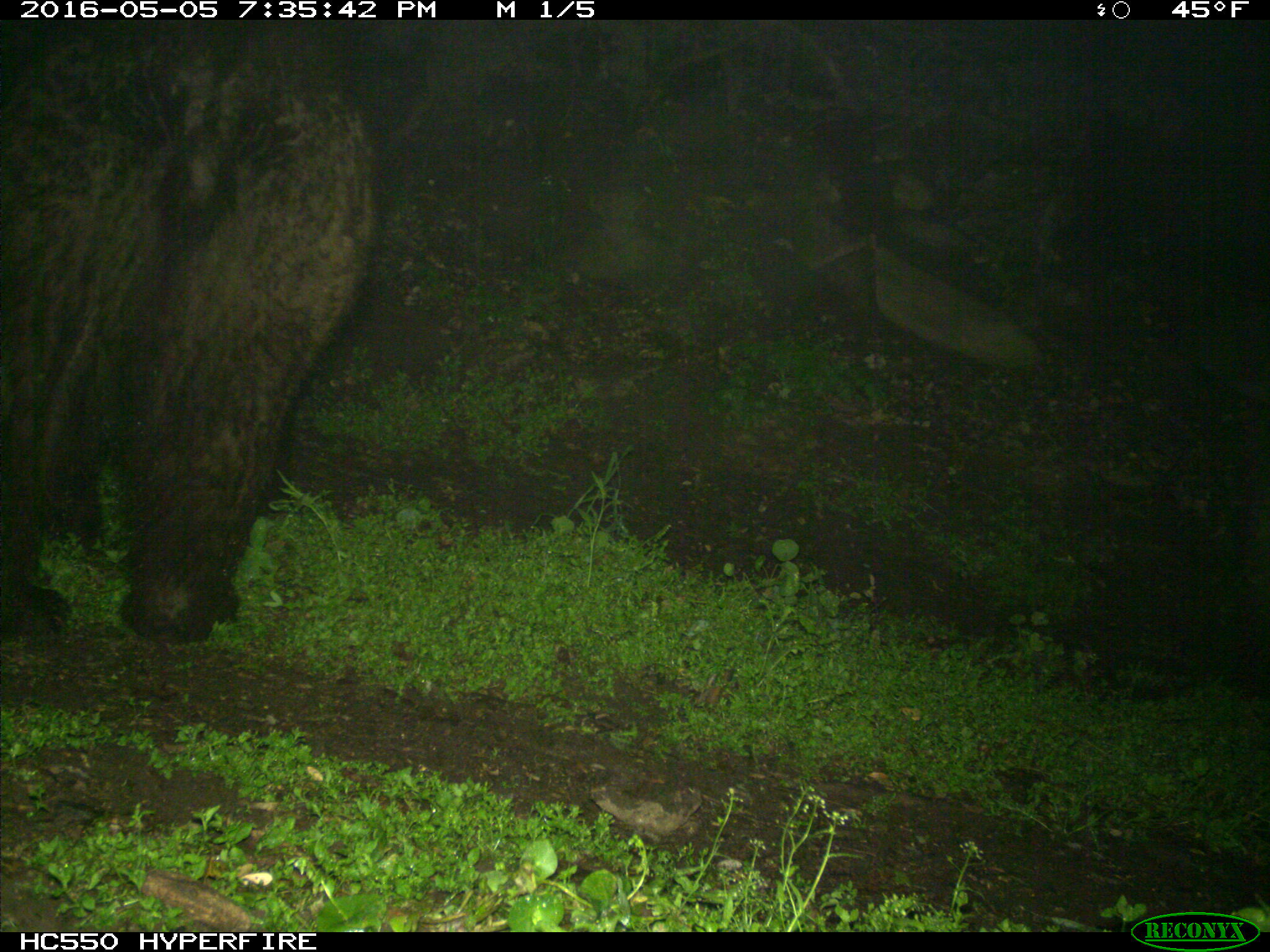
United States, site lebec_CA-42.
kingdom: Animalia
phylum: Chordata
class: Mammalia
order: Carnivora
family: Ursidae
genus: Ursus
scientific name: Ursus americanus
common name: american black bear